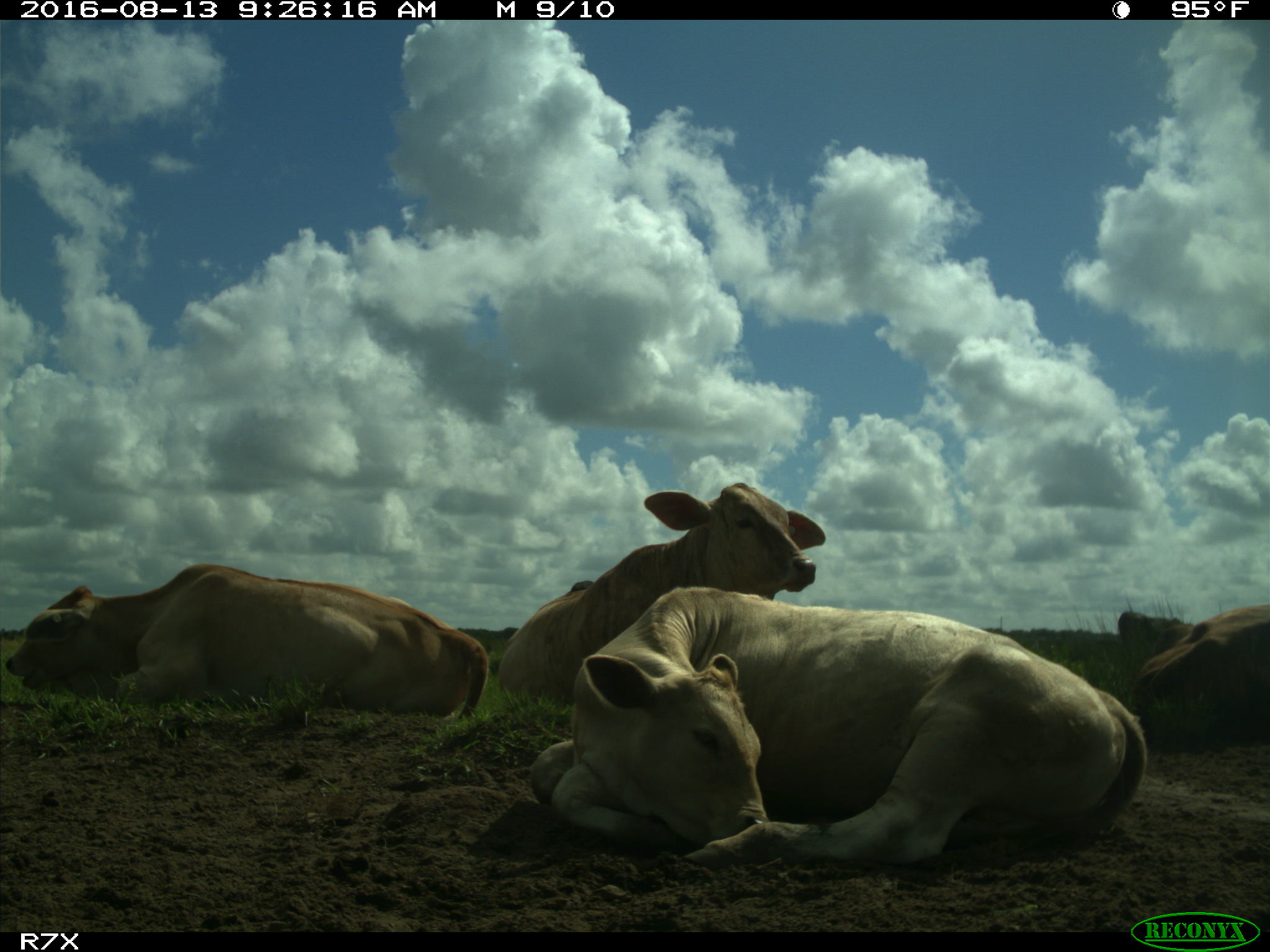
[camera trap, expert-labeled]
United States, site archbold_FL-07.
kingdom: Animalia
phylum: Chordata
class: Mammalia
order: Artiodactyla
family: Bovidae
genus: Bos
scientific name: Bos taurus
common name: domestic cow